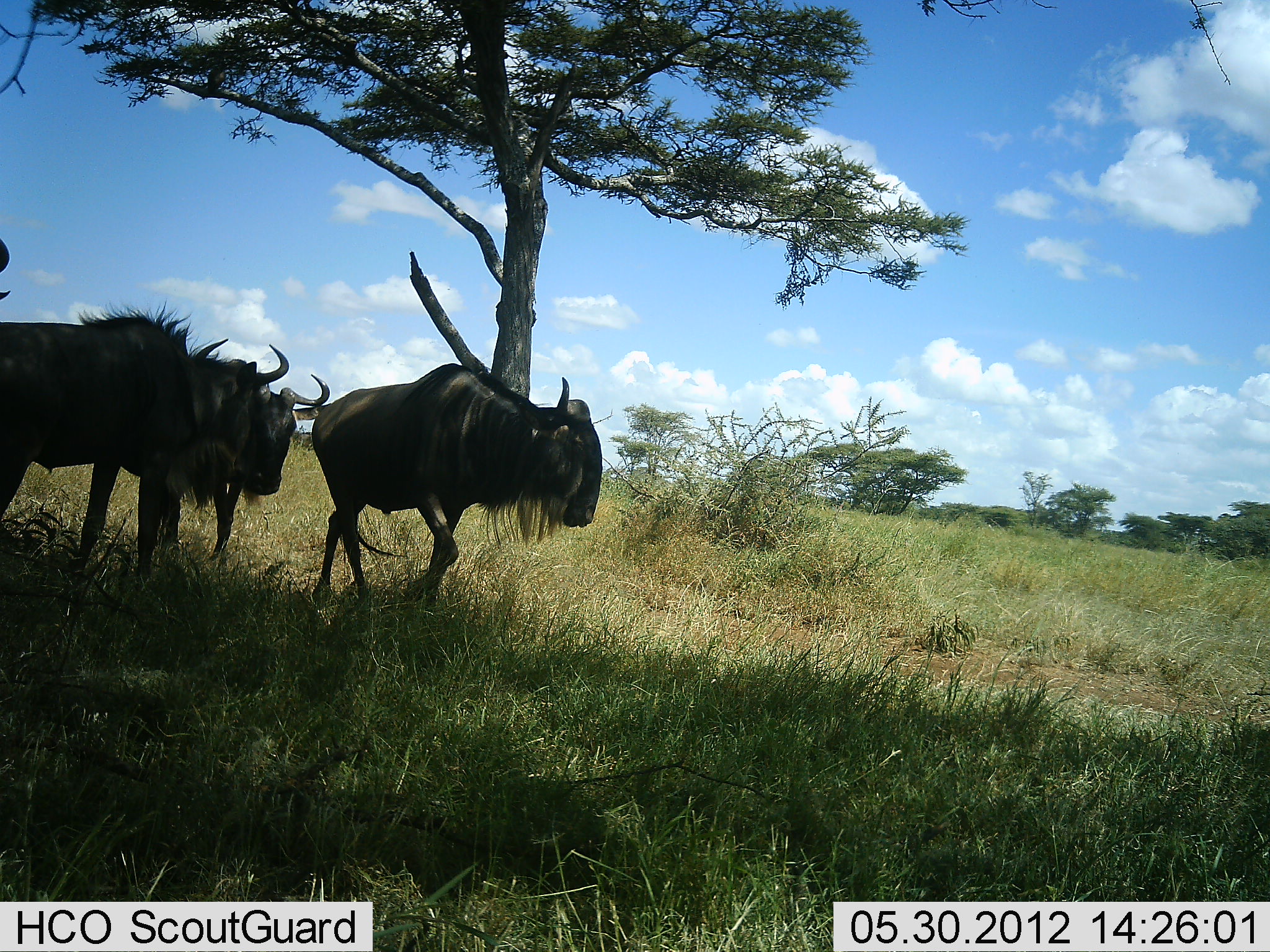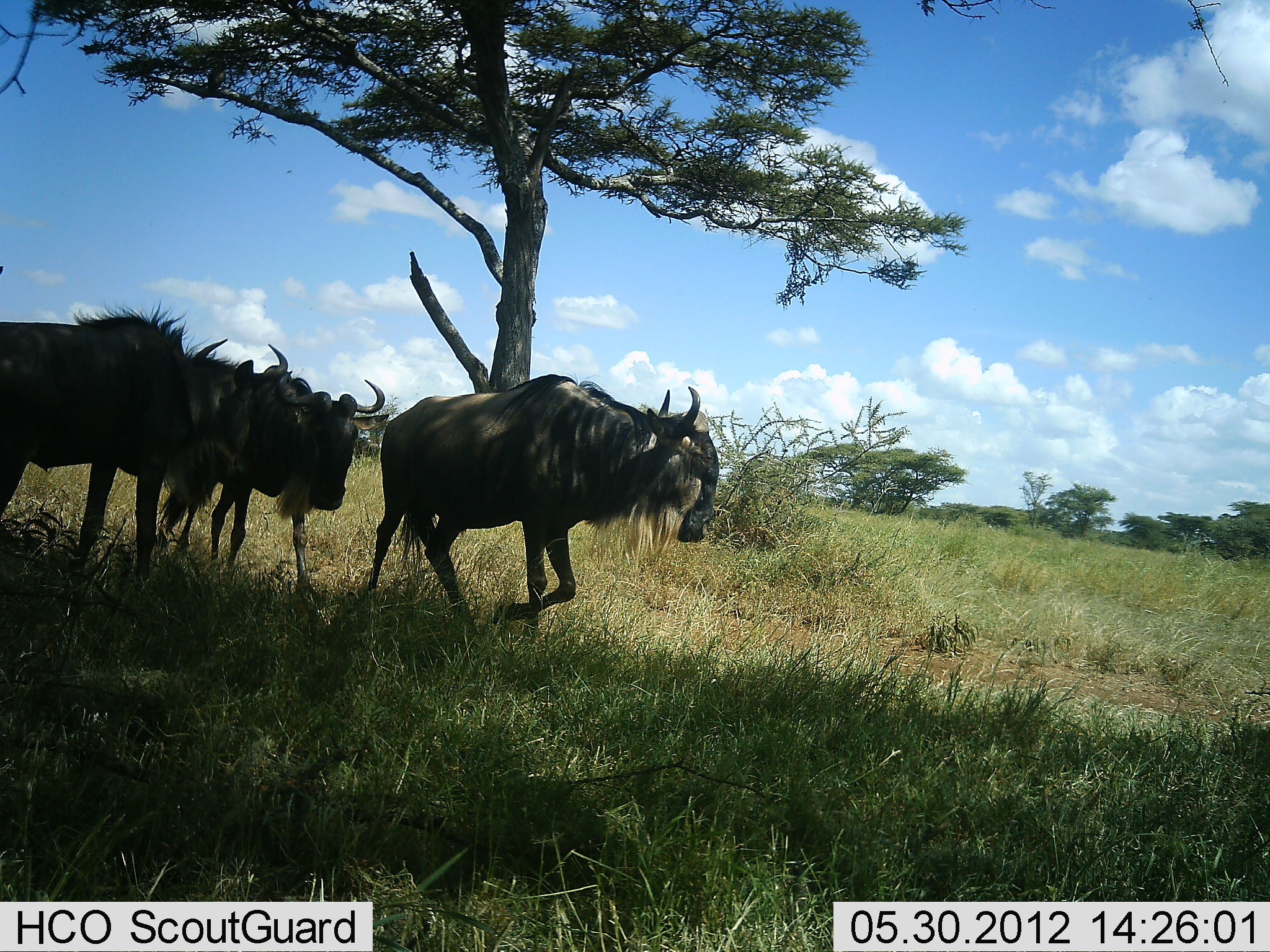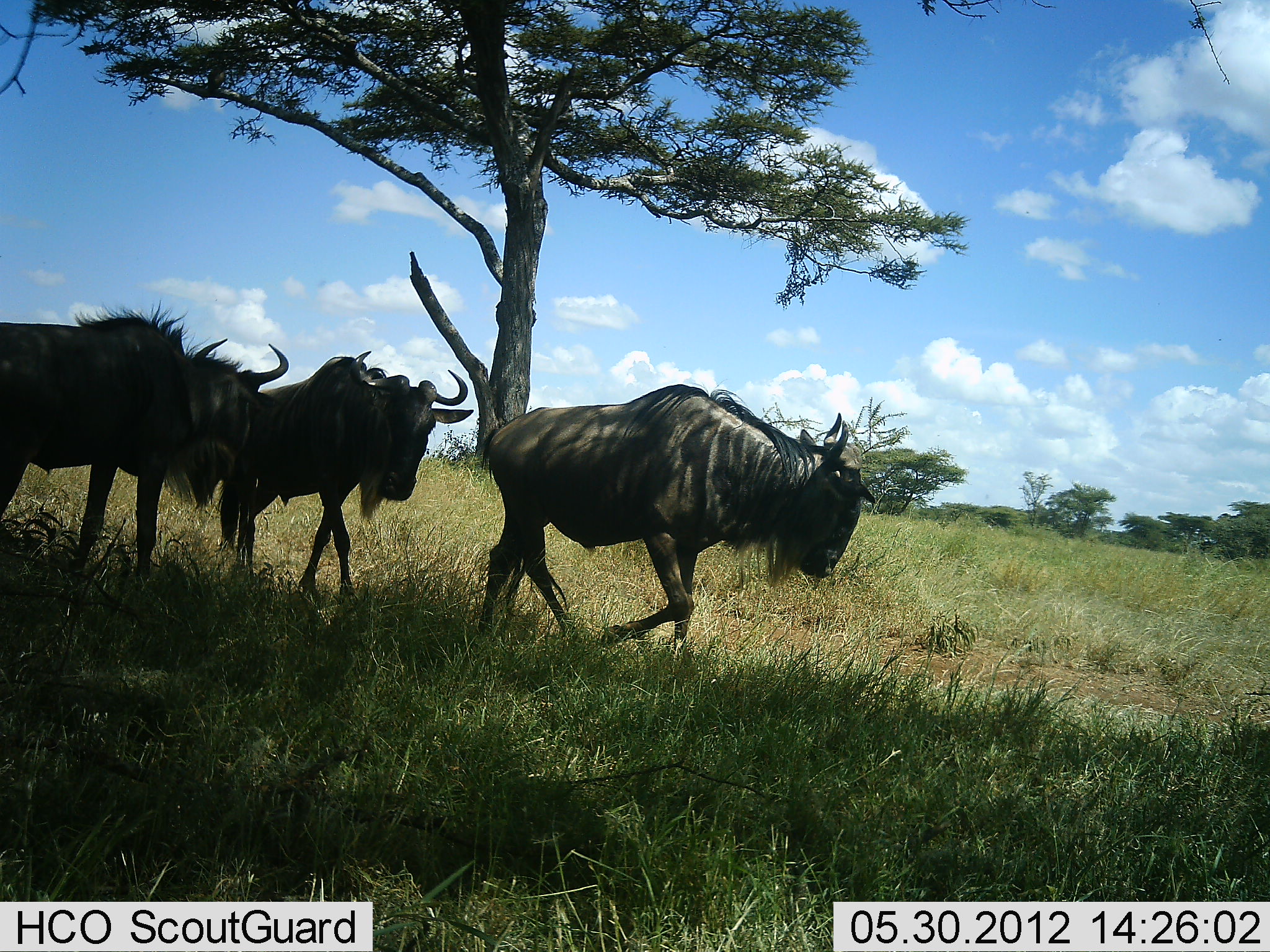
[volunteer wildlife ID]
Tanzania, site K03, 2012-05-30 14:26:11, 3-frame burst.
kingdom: Animalia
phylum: Chordata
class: Mammalia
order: Artiodactyla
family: Bovidae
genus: Connochaetes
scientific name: Connochaetes taurinus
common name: blue wildebeest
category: wildebeest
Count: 4.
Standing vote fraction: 30%.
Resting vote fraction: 0%.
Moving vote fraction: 100%.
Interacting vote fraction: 0%.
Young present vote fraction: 0%.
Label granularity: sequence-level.